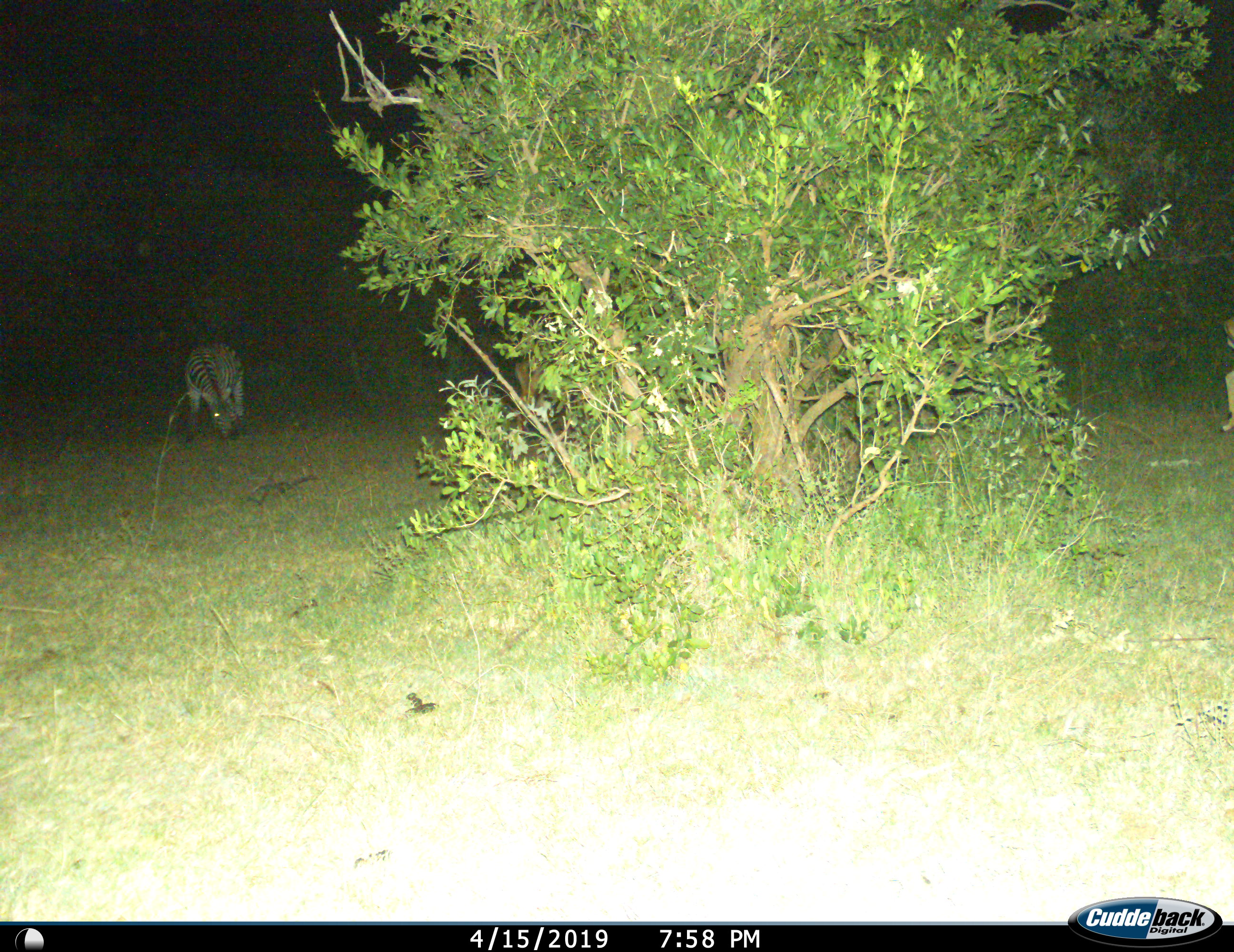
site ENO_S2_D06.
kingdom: Animalia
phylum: Chordata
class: Mammalia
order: Perissodactyla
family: Equidae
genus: Equus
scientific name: Equus quagga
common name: plains zebra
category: zebraplains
Zebraplains (plains zebra) (Equus quagga), count 1. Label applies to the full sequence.